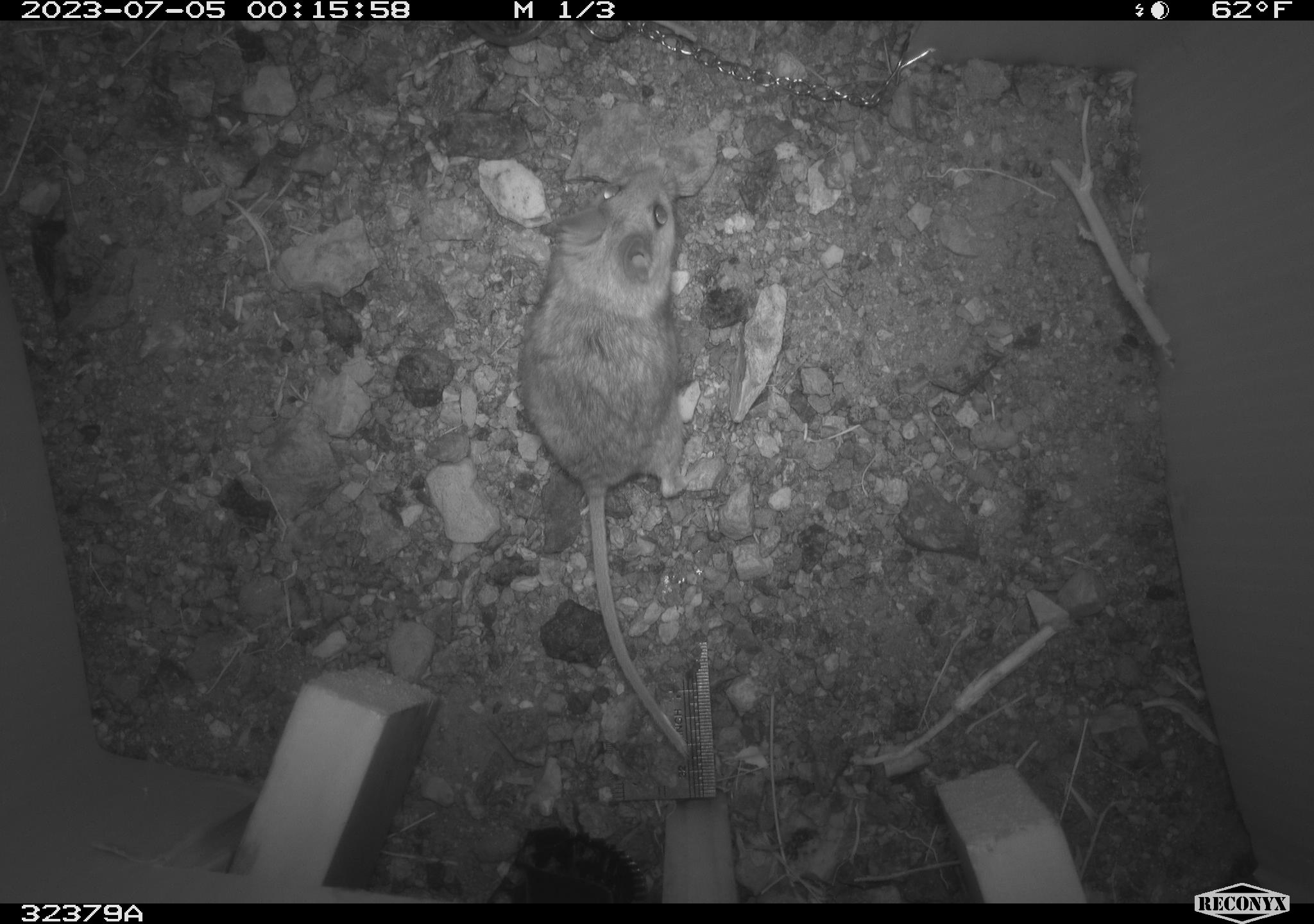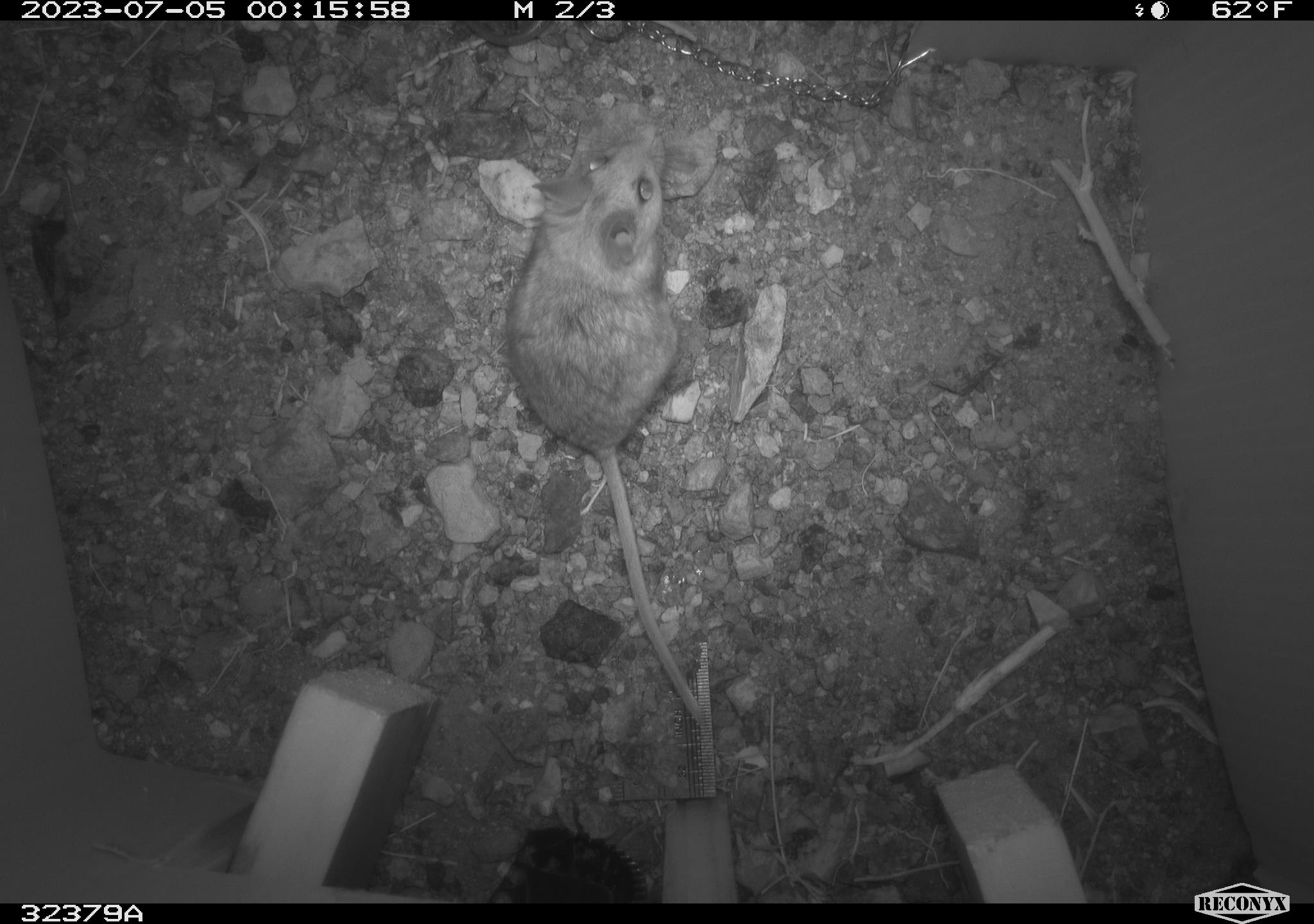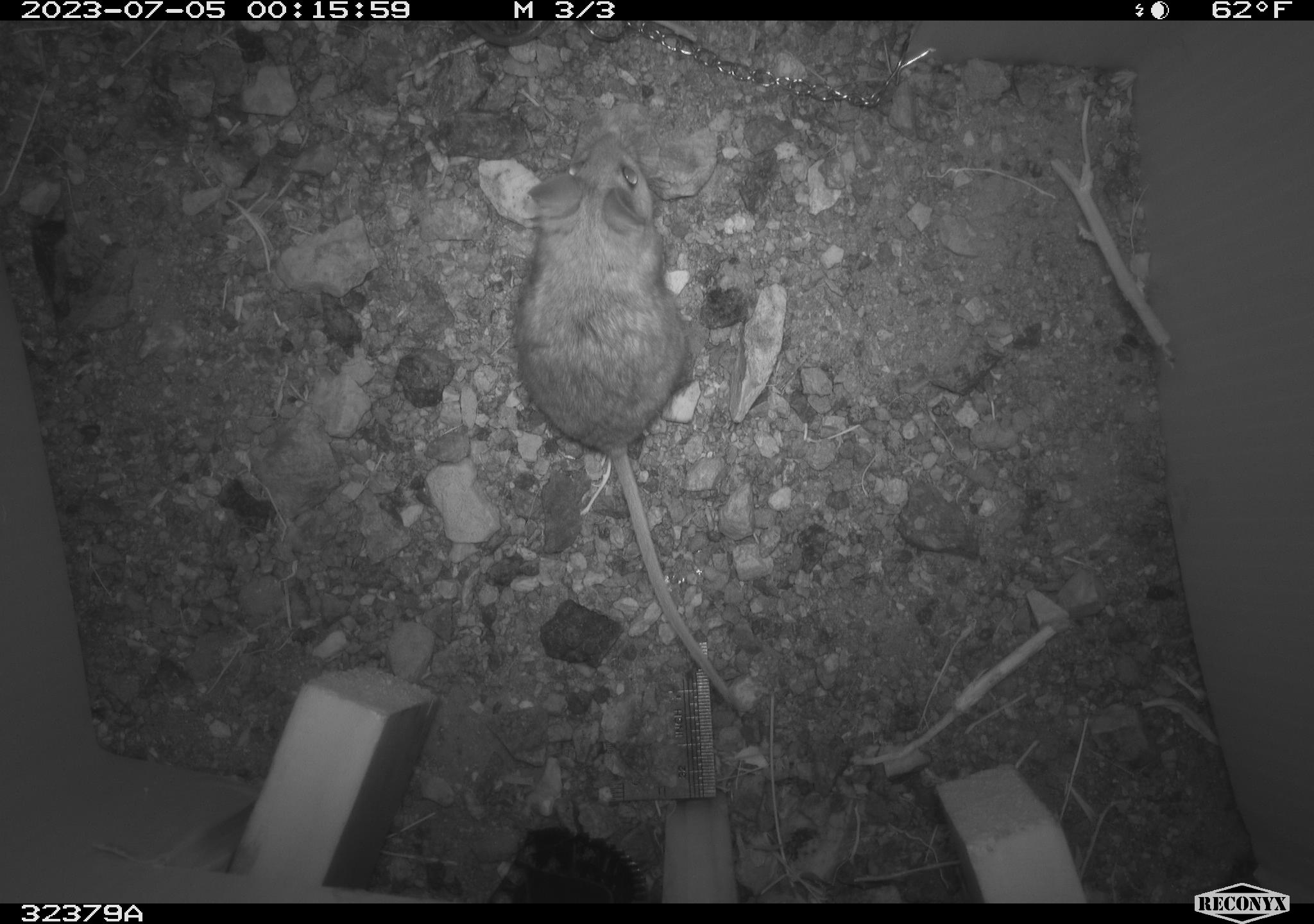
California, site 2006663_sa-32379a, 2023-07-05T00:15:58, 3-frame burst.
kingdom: Animalia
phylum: Chordata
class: Mammalia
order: Rodentia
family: Cricetidae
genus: Peromyscus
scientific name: Peromyscus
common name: deer mice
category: peromyscus species